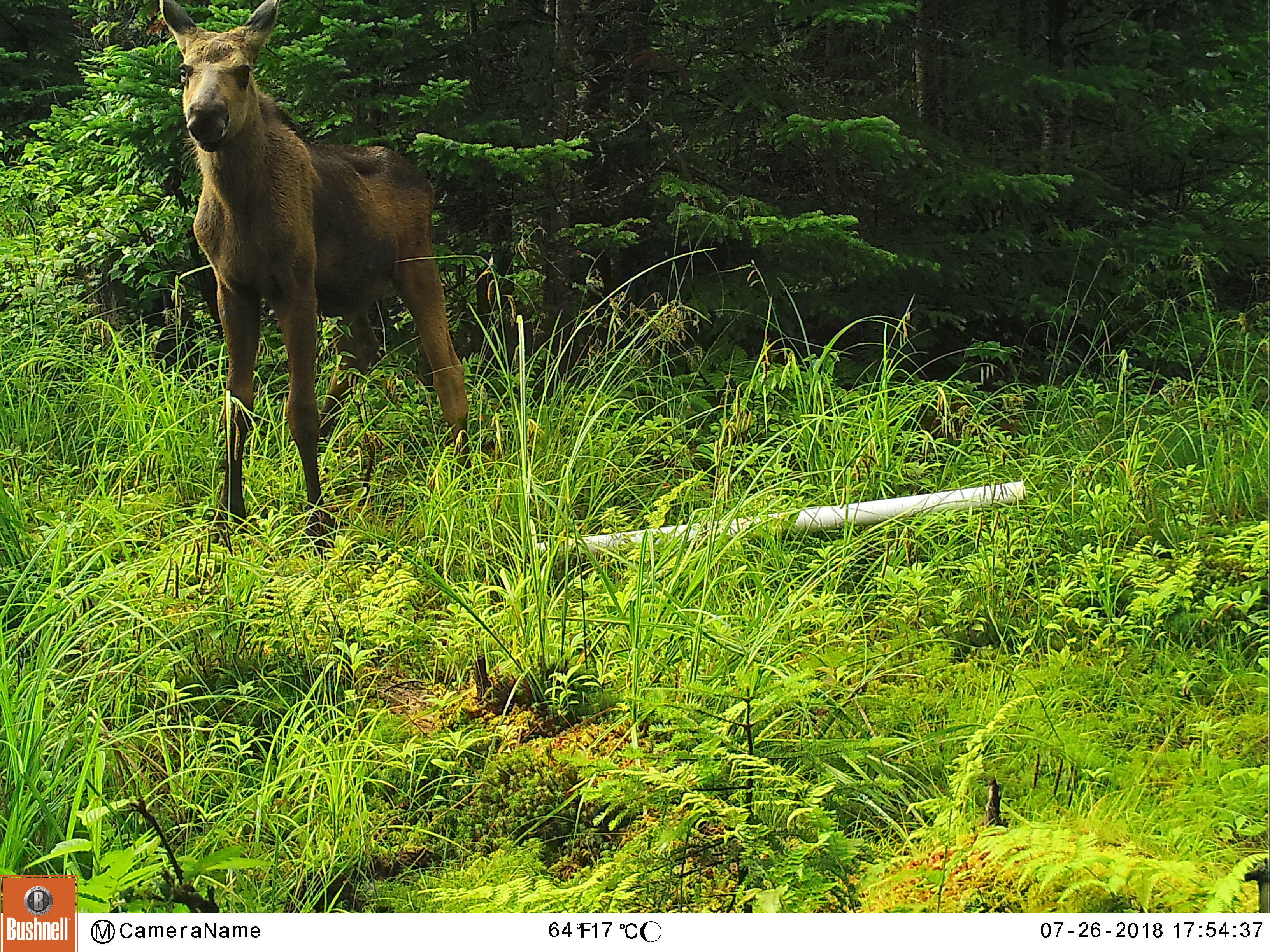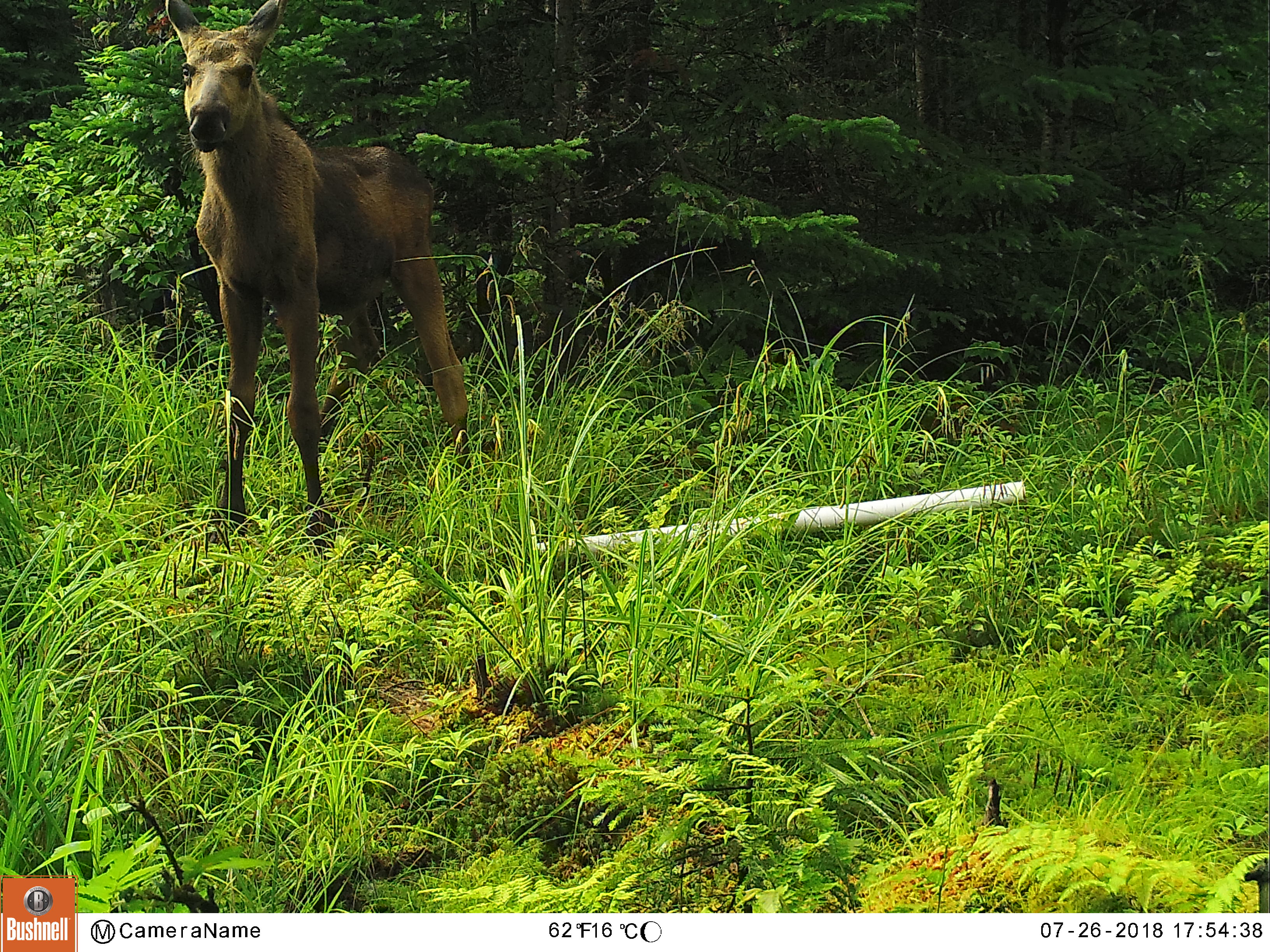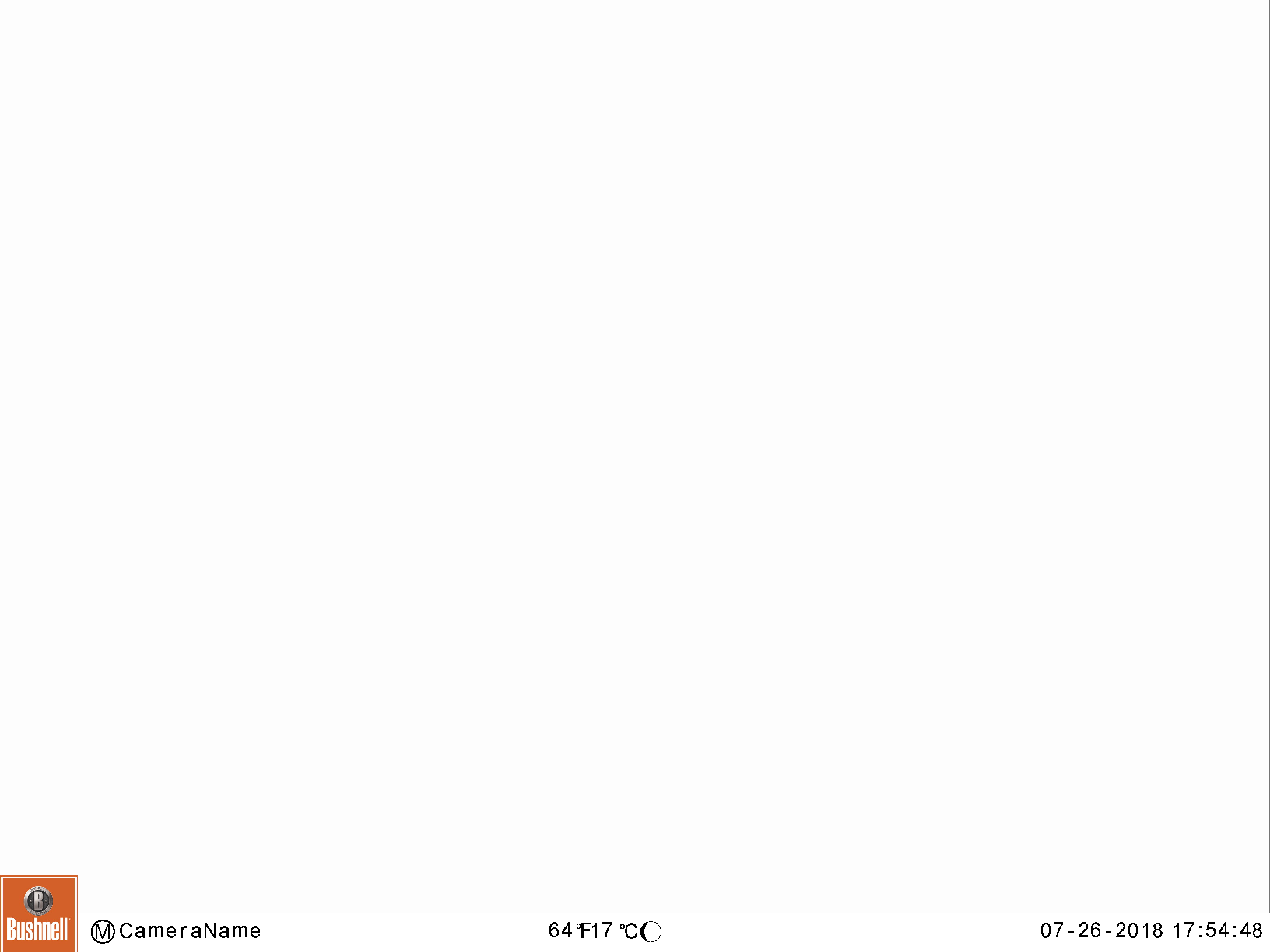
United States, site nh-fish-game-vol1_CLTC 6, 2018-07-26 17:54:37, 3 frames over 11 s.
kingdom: Animalia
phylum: Chordata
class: Mammalia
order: Artiodactyla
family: Cervidae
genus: Alces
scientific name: Alces alces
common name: moose